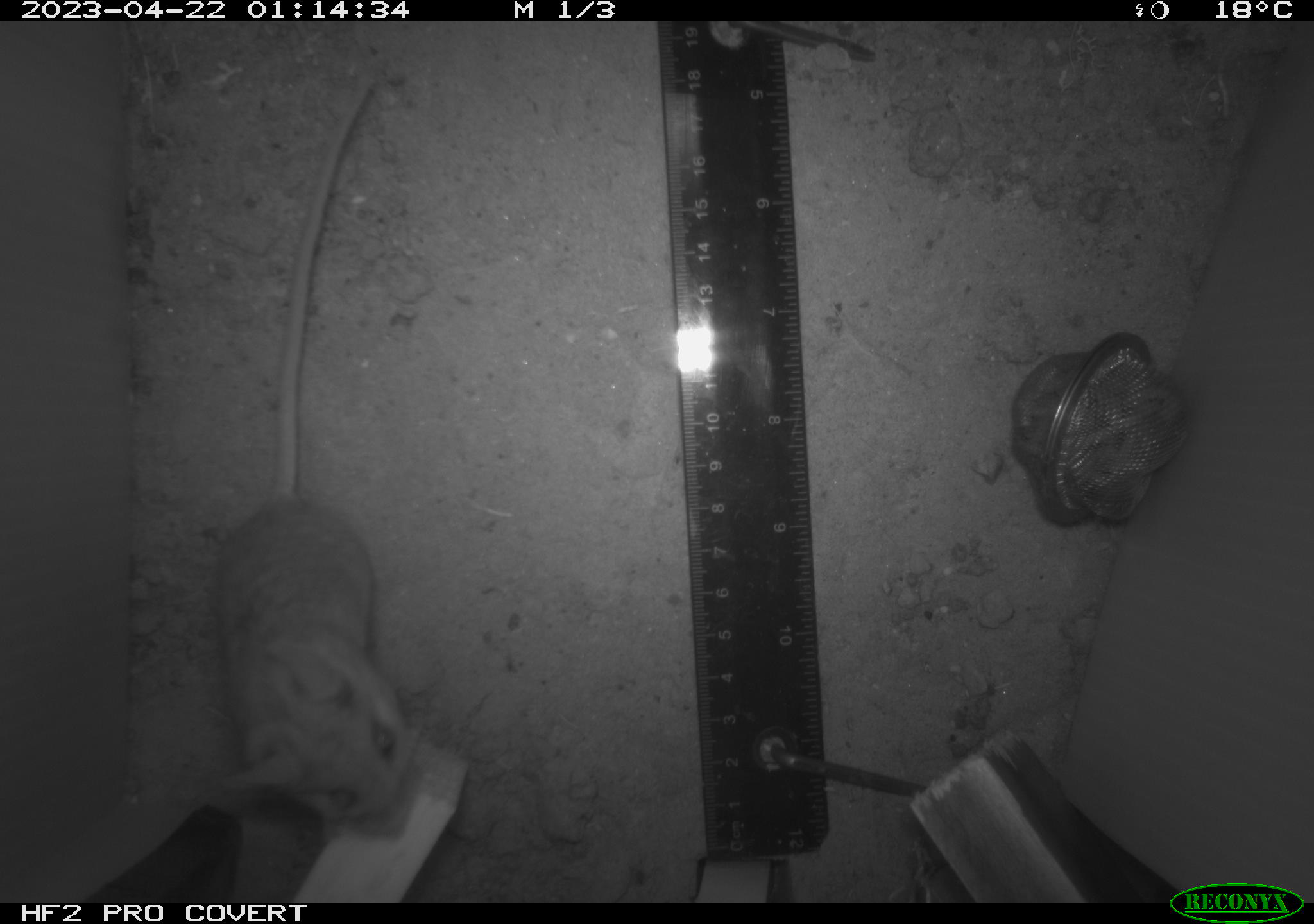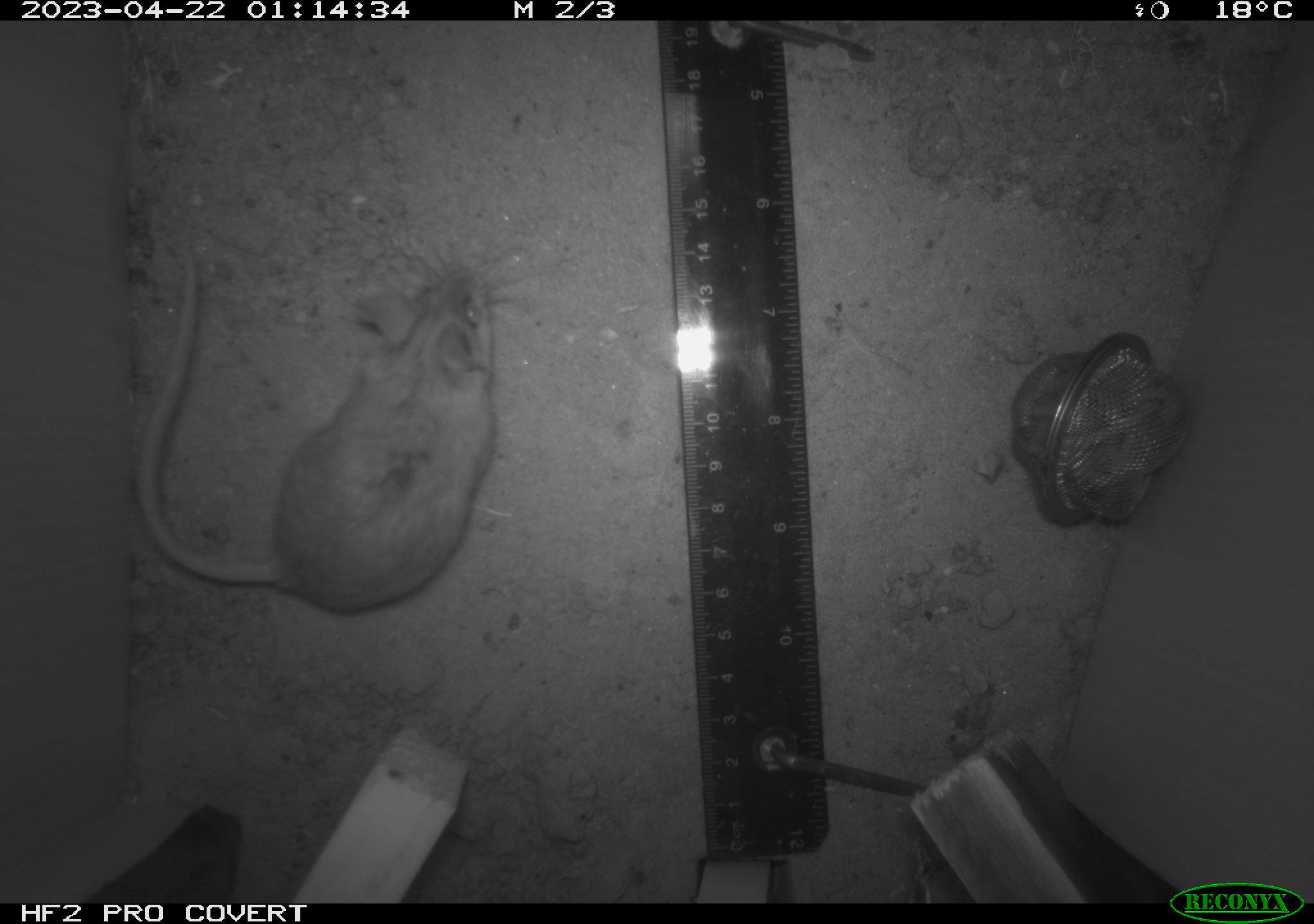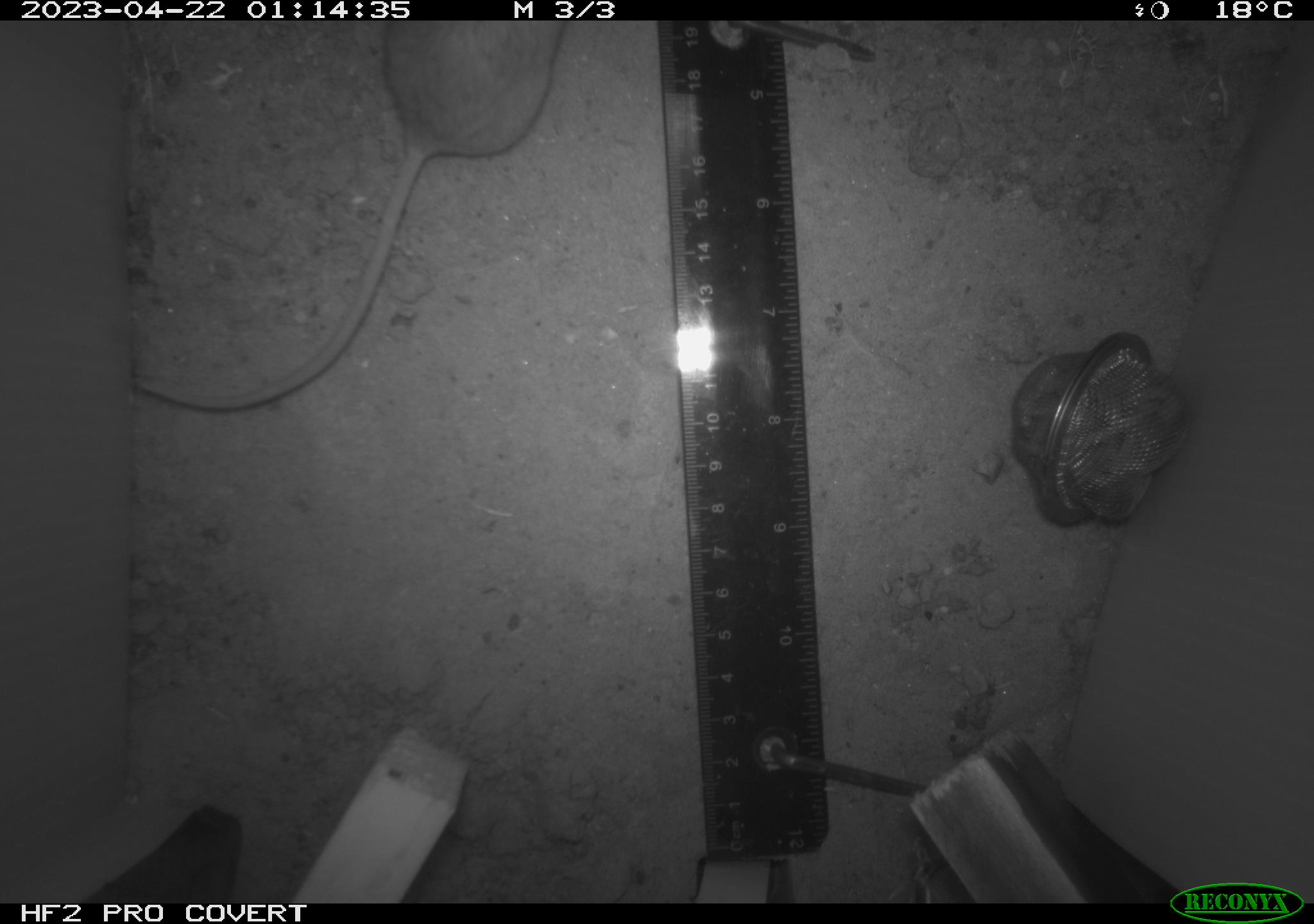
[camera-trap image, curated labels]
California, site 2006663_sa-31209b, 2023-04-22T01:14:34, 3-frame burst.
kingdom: Animalia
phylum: Chordata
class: Mammalia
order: Rodentia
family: Cricetidae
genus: Peromyscus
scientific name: Peromyscus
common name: deer mice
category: peromyscus species